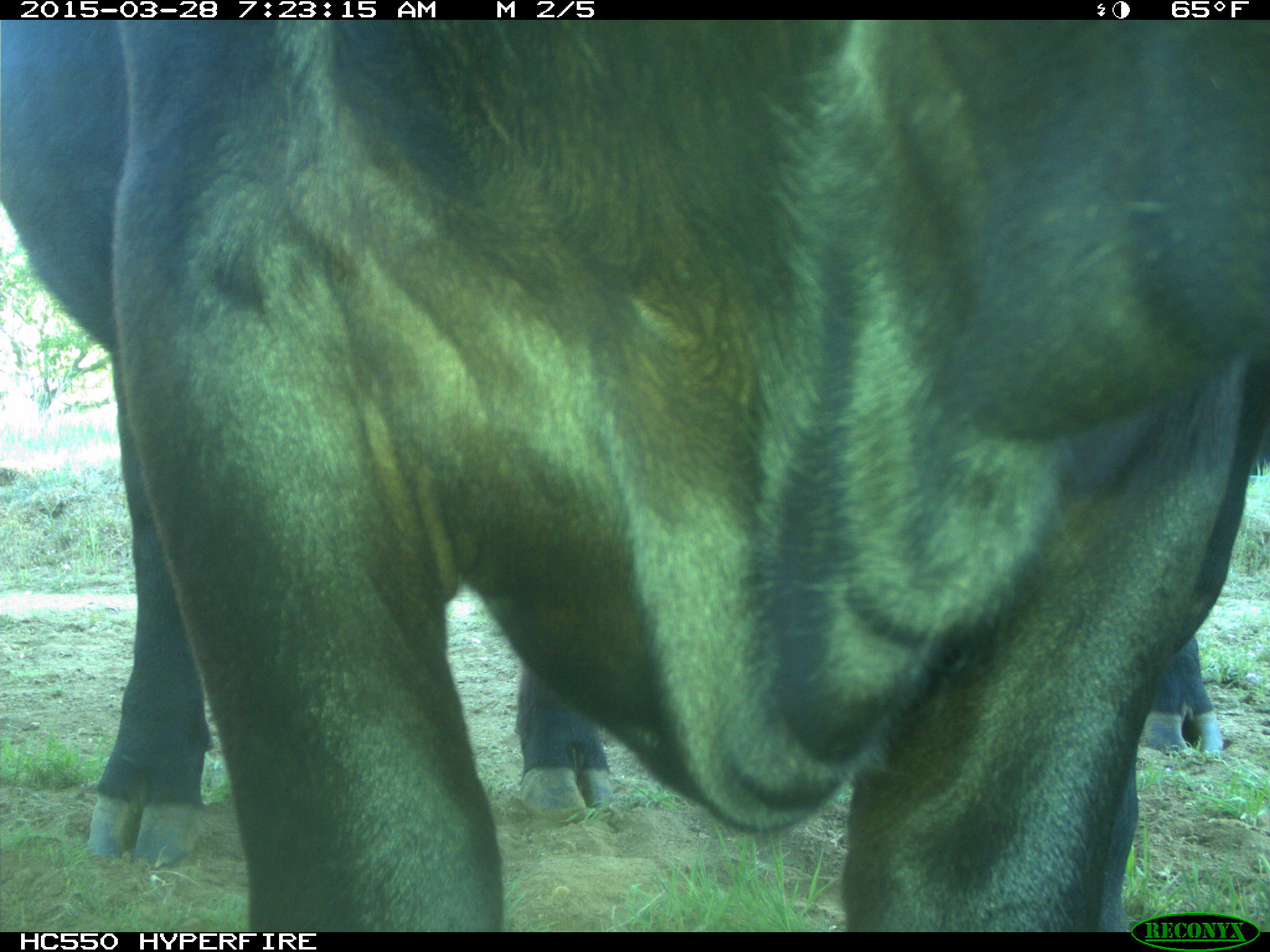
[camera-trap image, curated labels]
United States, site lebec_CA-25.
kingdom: Animalia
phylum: Chordata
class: Mammalia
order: Artiodactyla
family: Bovidae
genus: Bos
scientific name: Bos taurus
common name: domestic cow